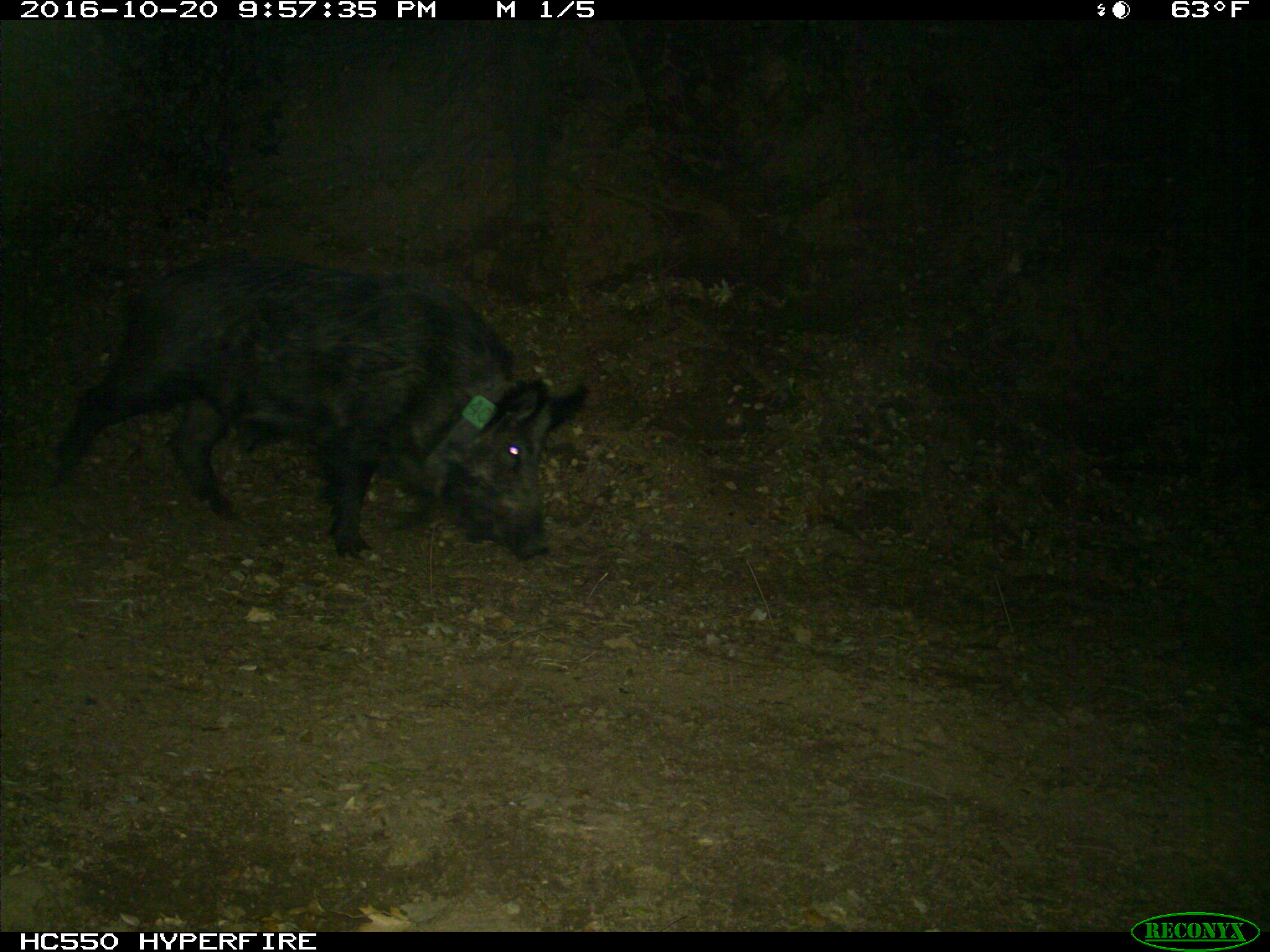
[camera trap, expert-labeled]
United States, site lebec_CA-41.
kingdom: Animalia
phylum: Chordata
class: Mammalia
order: Artiodactyla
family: Suidae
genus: Sus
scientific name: Sus scrofa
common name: wild boar